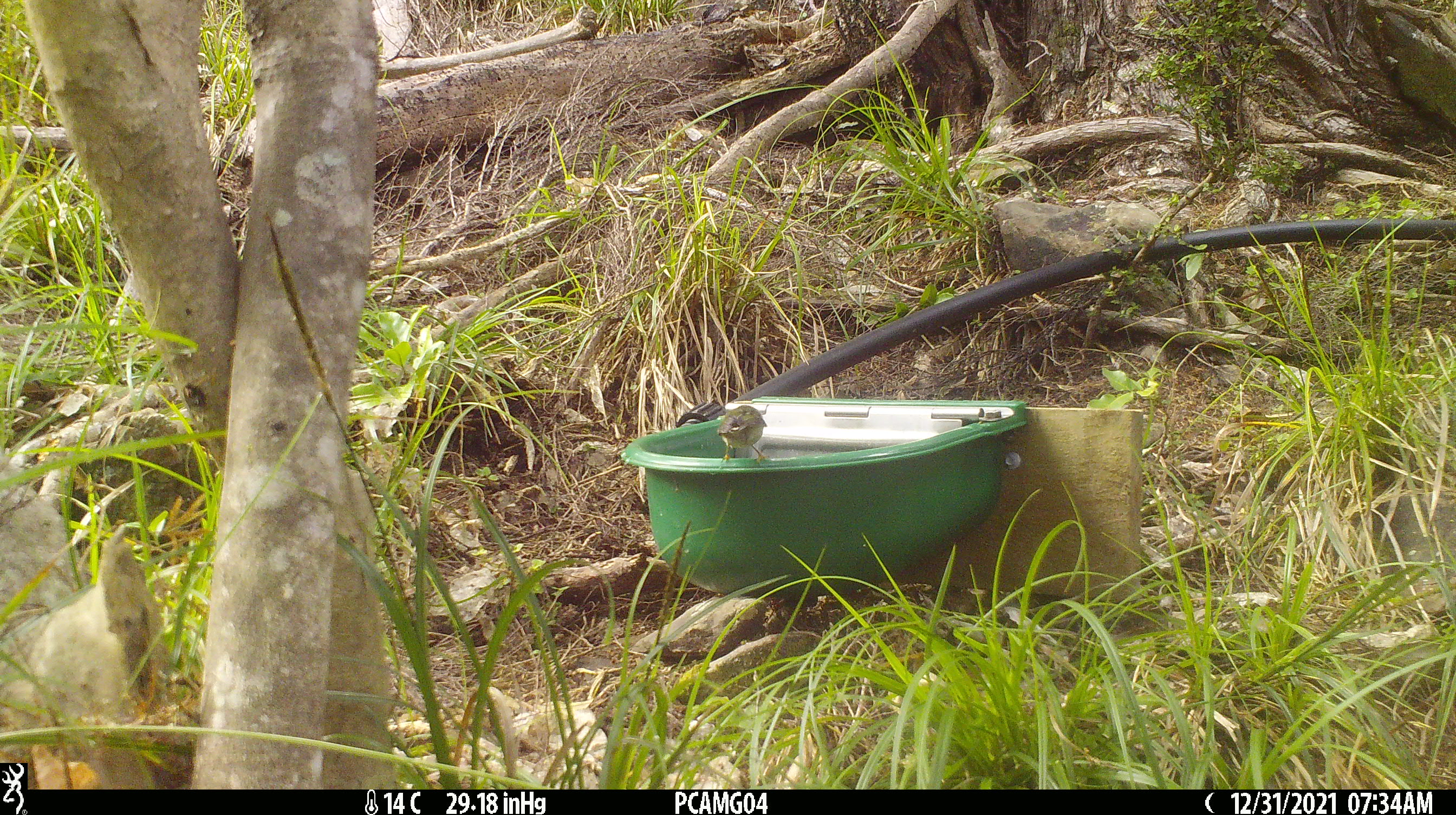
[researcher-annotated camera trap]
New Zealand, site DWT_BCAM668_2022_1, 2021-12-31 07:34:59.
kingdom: Animalia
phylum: Chordata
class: Aves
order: Passeriformes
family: Acanthisittidae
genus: Acanthisitta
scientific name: Acanthisitta chloris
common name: rifleman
Rifleman (Acanthisitta chloris).